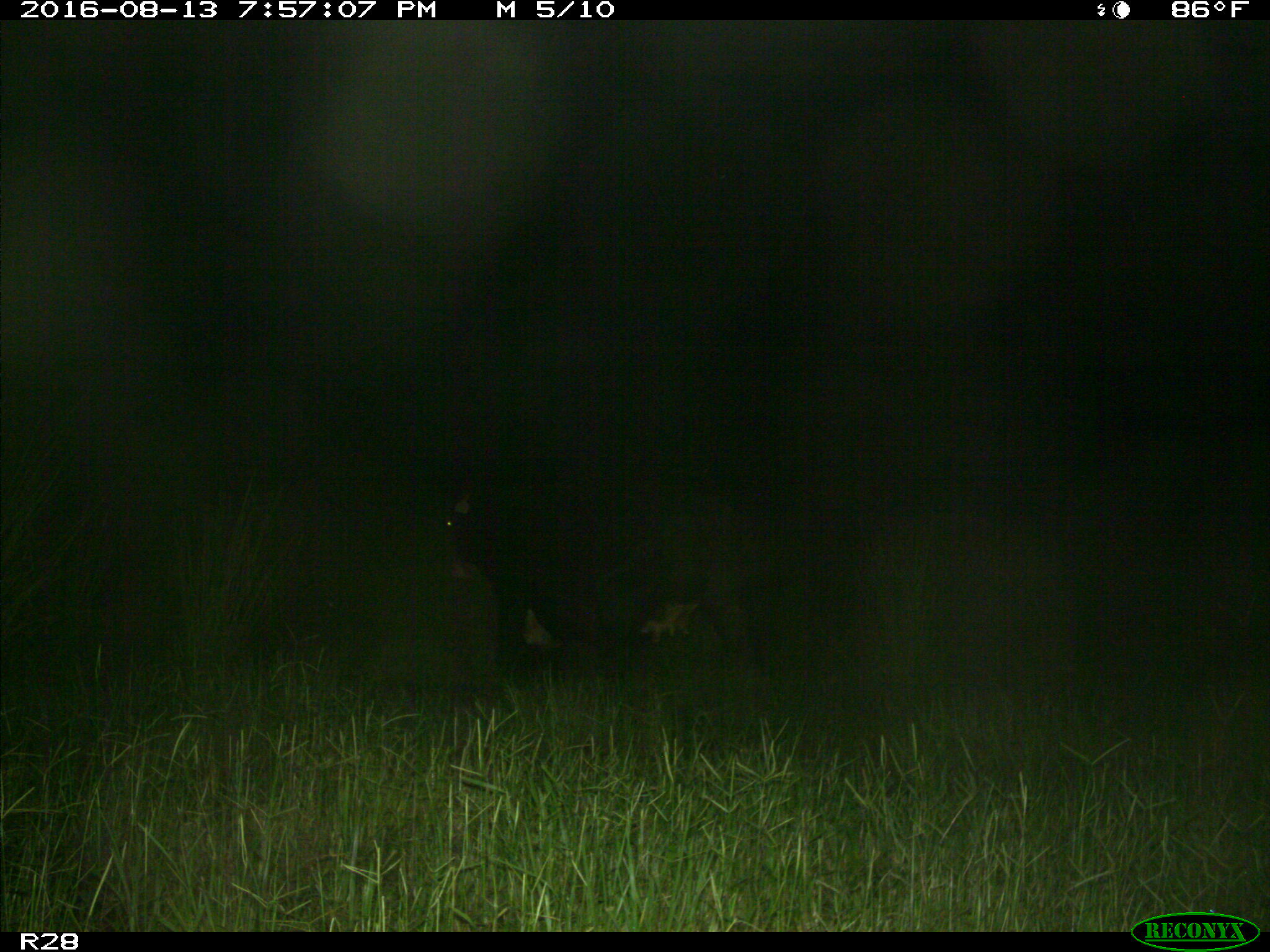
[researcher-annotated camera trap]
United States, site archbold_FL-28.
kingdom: Animalia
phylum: Chordata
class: Mammalia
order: Artiodactyla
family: Bovidae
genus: Bos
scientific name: Bos taurus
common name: domestic cow